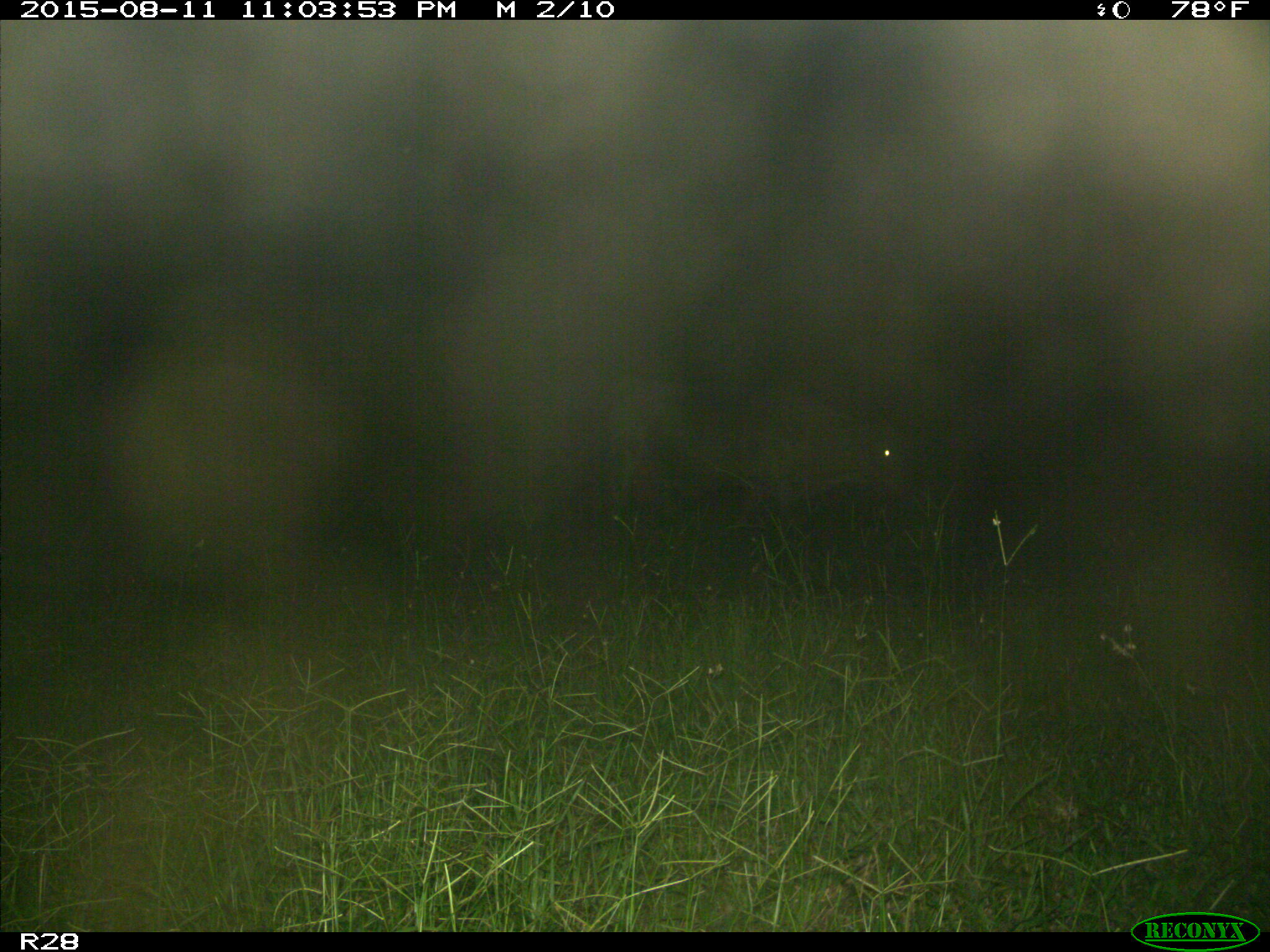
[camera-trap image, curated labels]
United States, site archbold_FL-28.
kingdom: Animalia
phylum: Chordata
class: Mammalia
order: Artiodactyla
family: Bovidae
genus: Bos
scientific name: Bos taurus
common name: domestic cow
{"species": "Bos taurus (domestic cow)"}